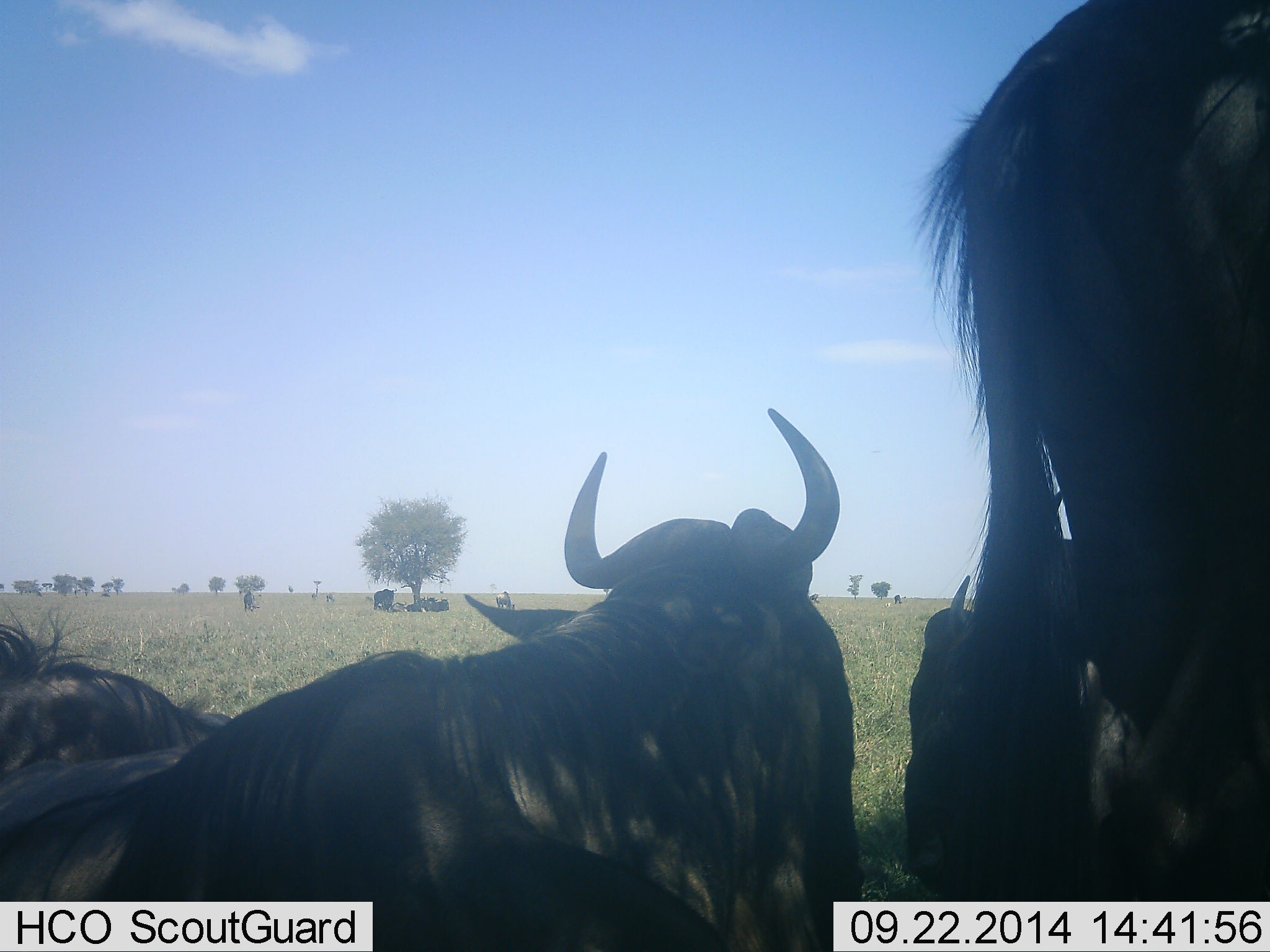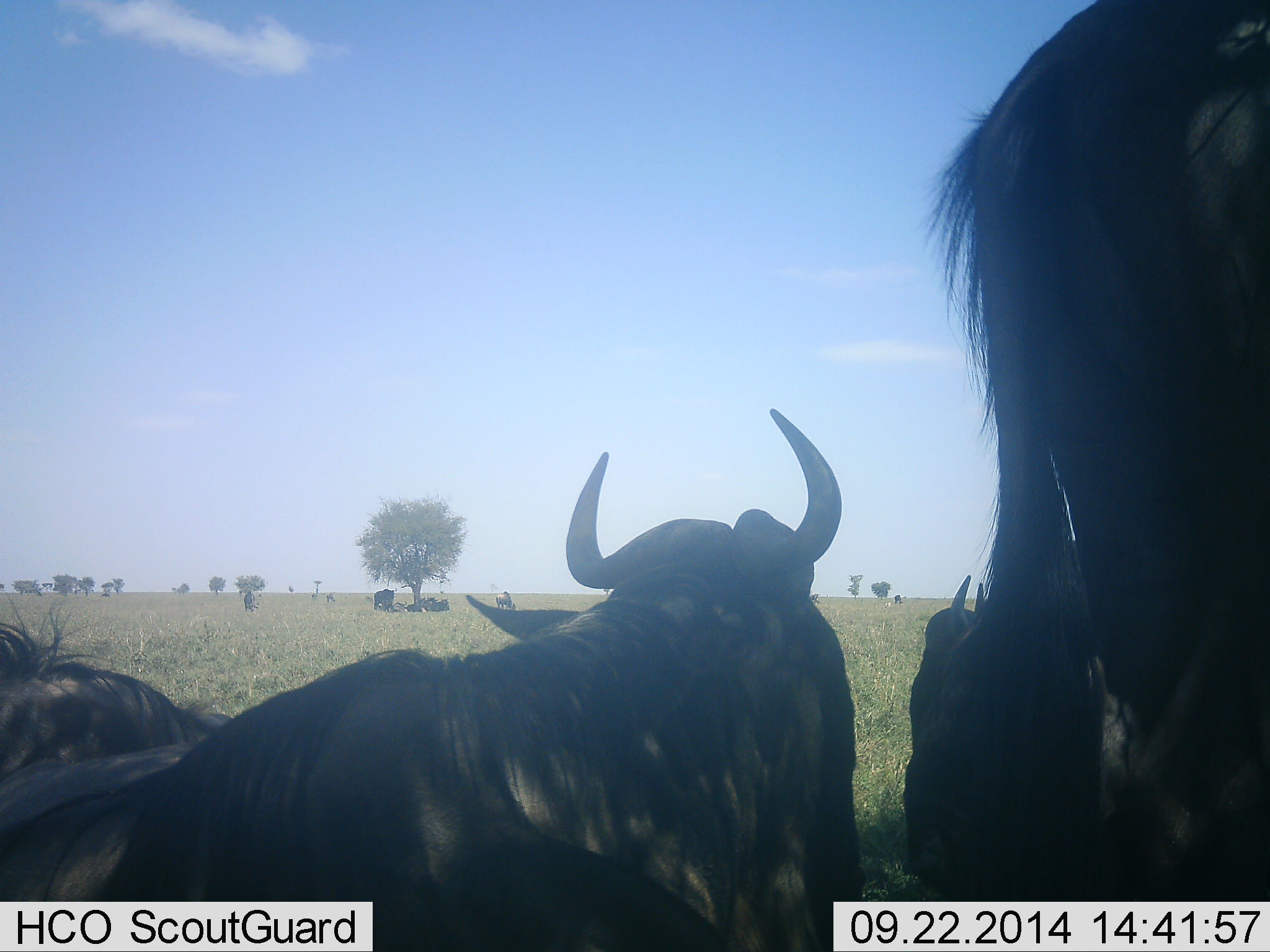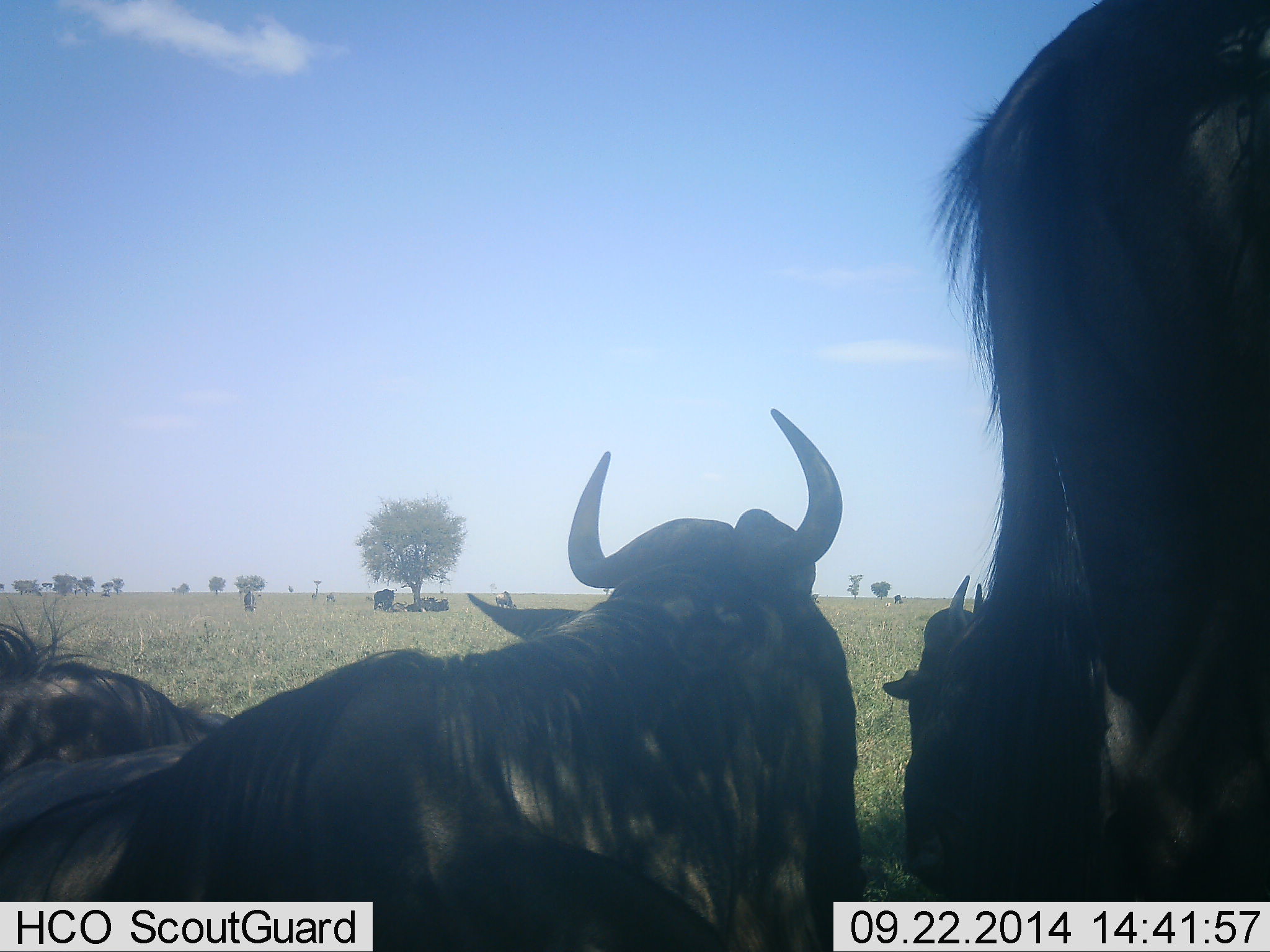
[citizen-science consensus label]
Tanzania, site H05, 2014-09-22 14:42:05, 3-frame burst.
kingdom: Animalia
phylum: Chordata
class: Mammalia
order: Artiodactyla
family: Bovidae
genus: Connochaetes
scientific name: Connochaetes taurinus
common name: blue wildebeest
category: wildebeest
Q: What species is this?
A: Wildebeest (blue wildebeest) (Connochaetes taurinus).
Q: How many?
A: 9.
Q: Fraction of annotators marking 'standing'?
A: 70%.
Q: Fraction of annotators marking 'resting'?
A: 90%.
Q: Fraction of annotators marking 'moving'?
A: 0%.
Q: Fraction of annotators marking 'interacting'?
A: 10%.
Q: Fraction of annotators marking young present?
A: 0%.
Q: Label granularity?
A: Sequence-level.